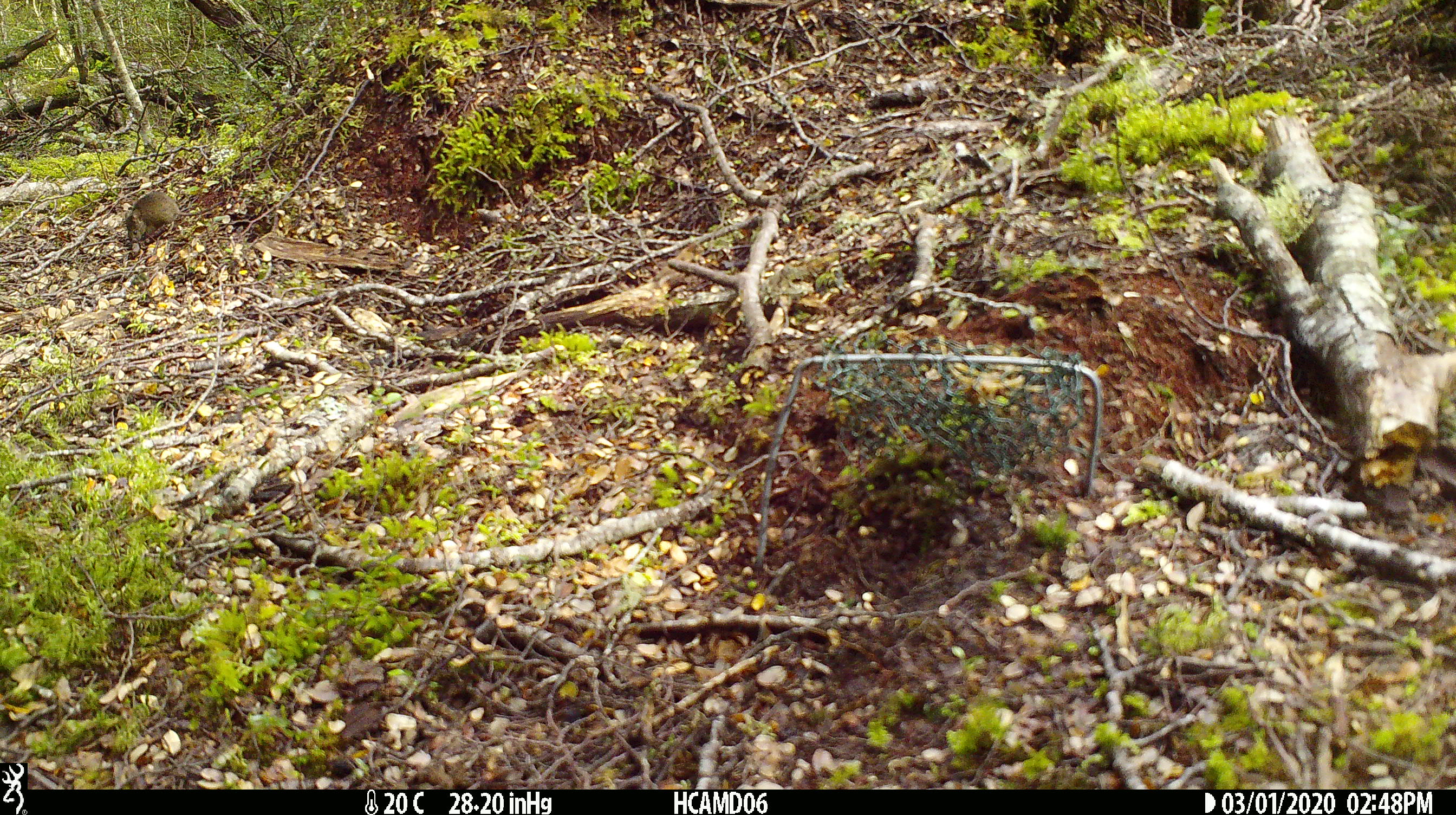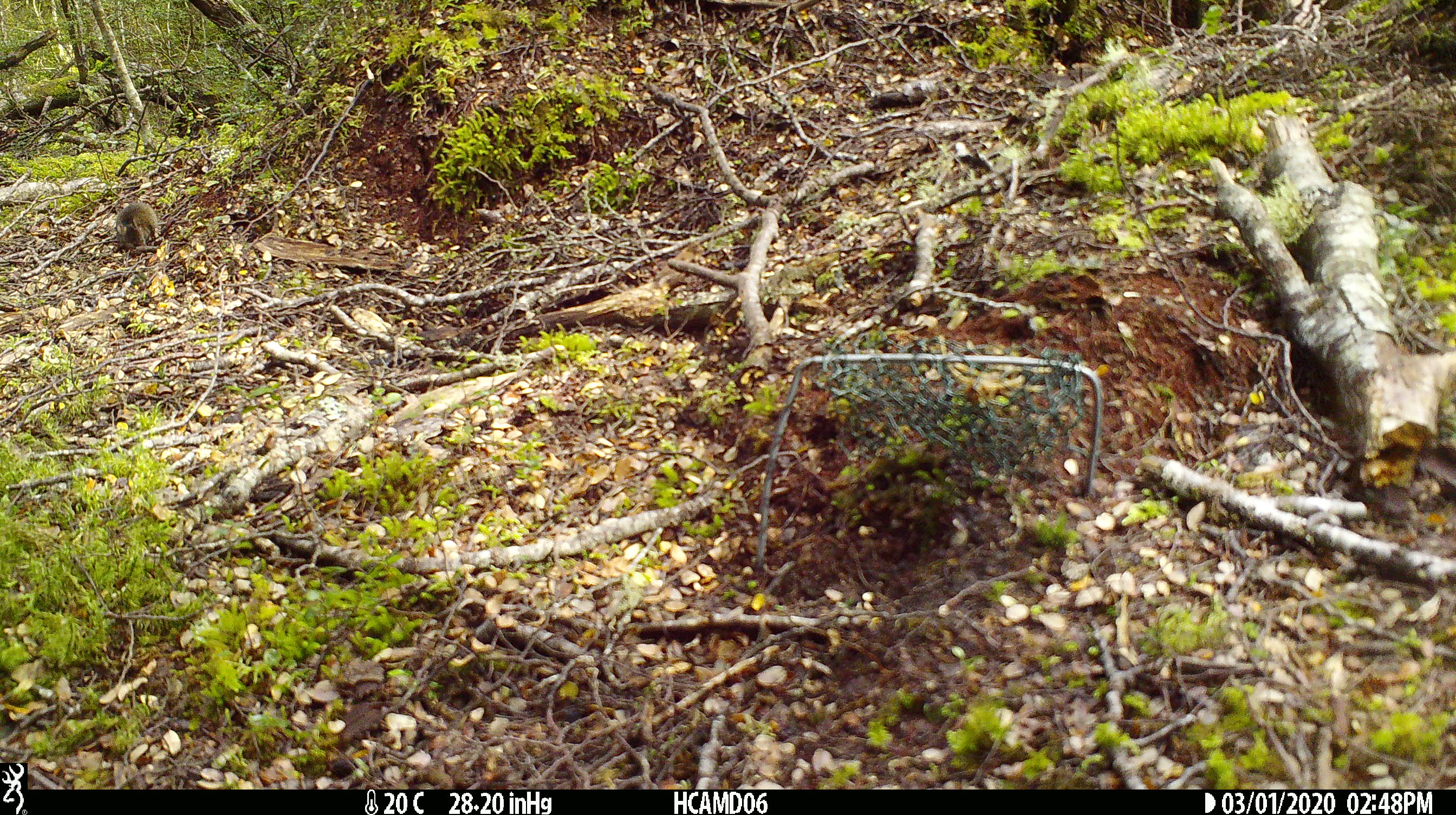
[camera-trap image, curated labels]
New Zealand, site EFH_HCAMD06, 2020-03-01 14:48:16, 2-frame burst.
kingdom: Animalia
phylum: Chordata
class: Mammalia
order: Rodentia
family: Muridae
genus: Mus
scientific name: Mus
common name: mouse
Mouse (Mus).